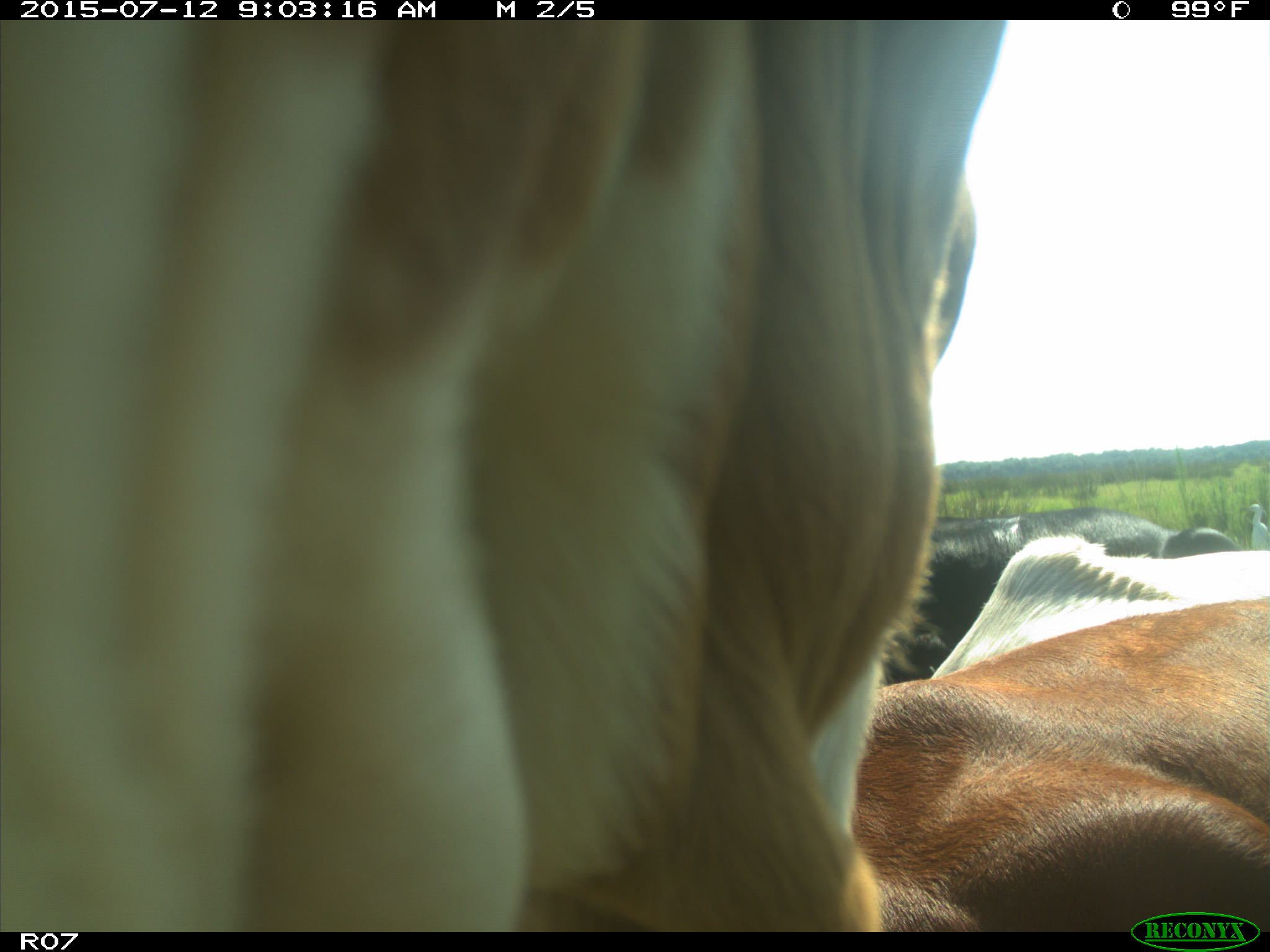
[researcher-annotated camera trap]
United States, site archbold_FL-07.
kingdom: Animalia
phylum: Chordata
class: Mammalia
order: Artiodactyla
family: Bovidae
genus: Bos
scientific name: Bos taurus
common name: domestic cow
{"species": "Bos taurus (domestic cow)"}